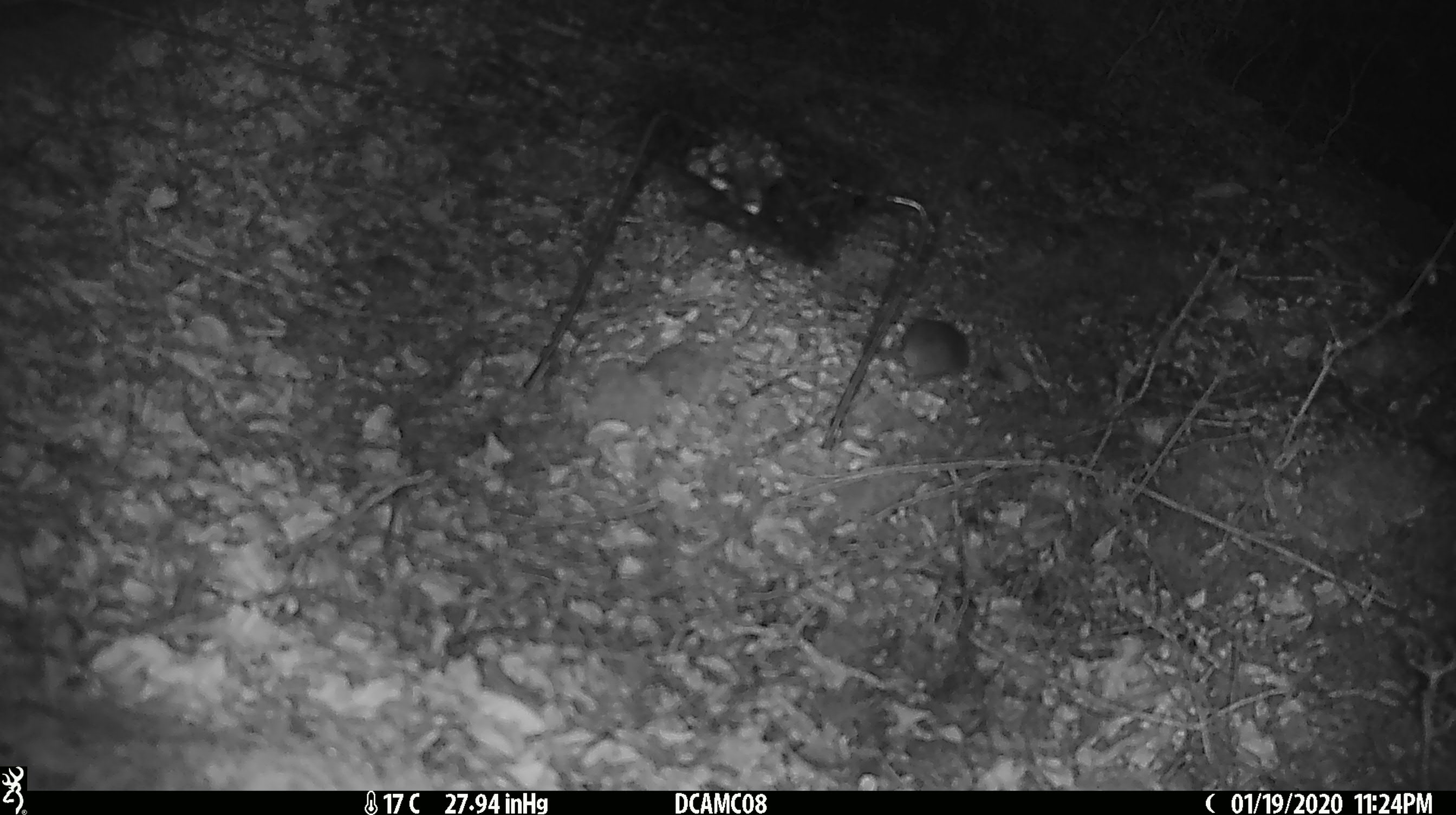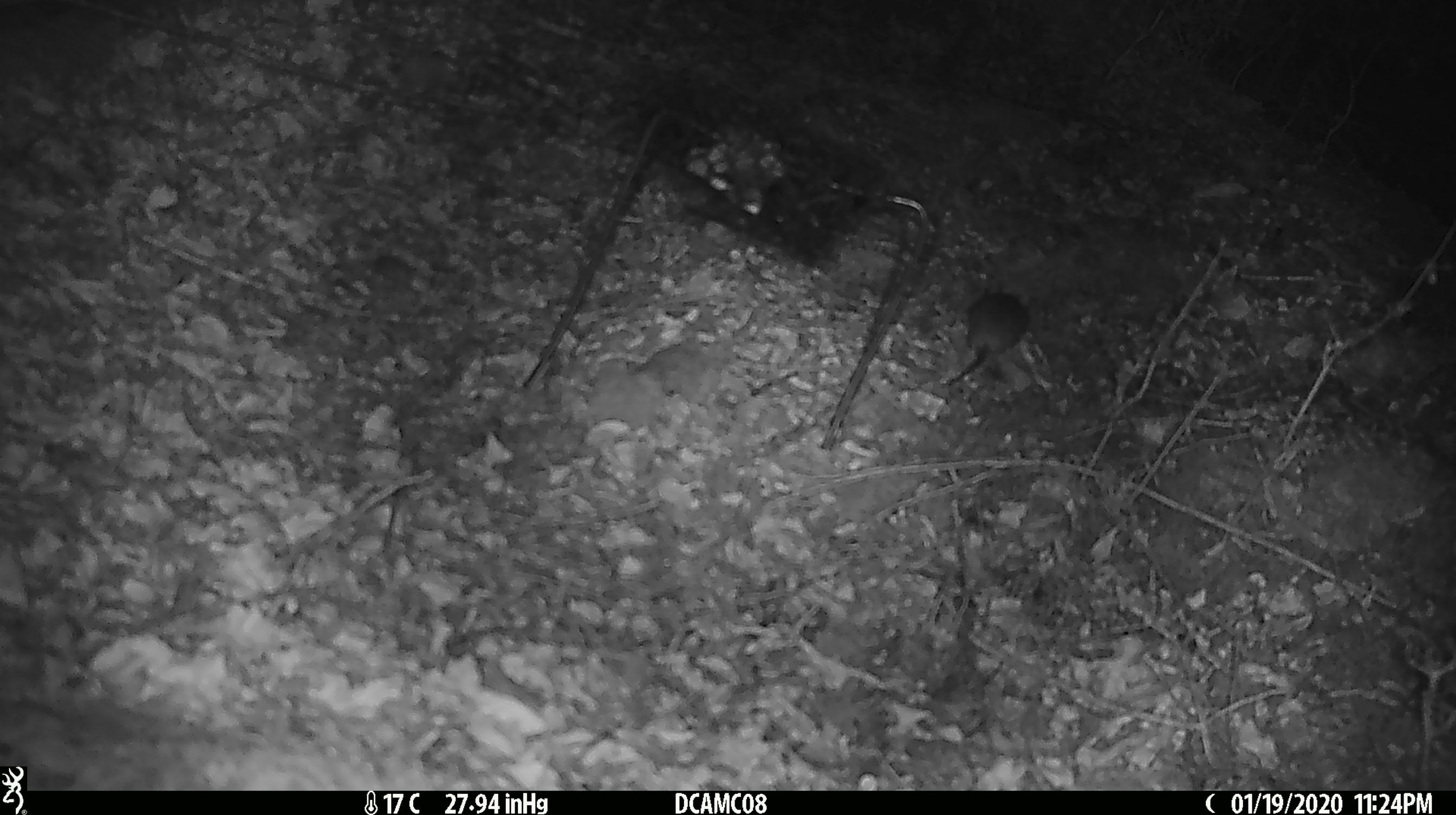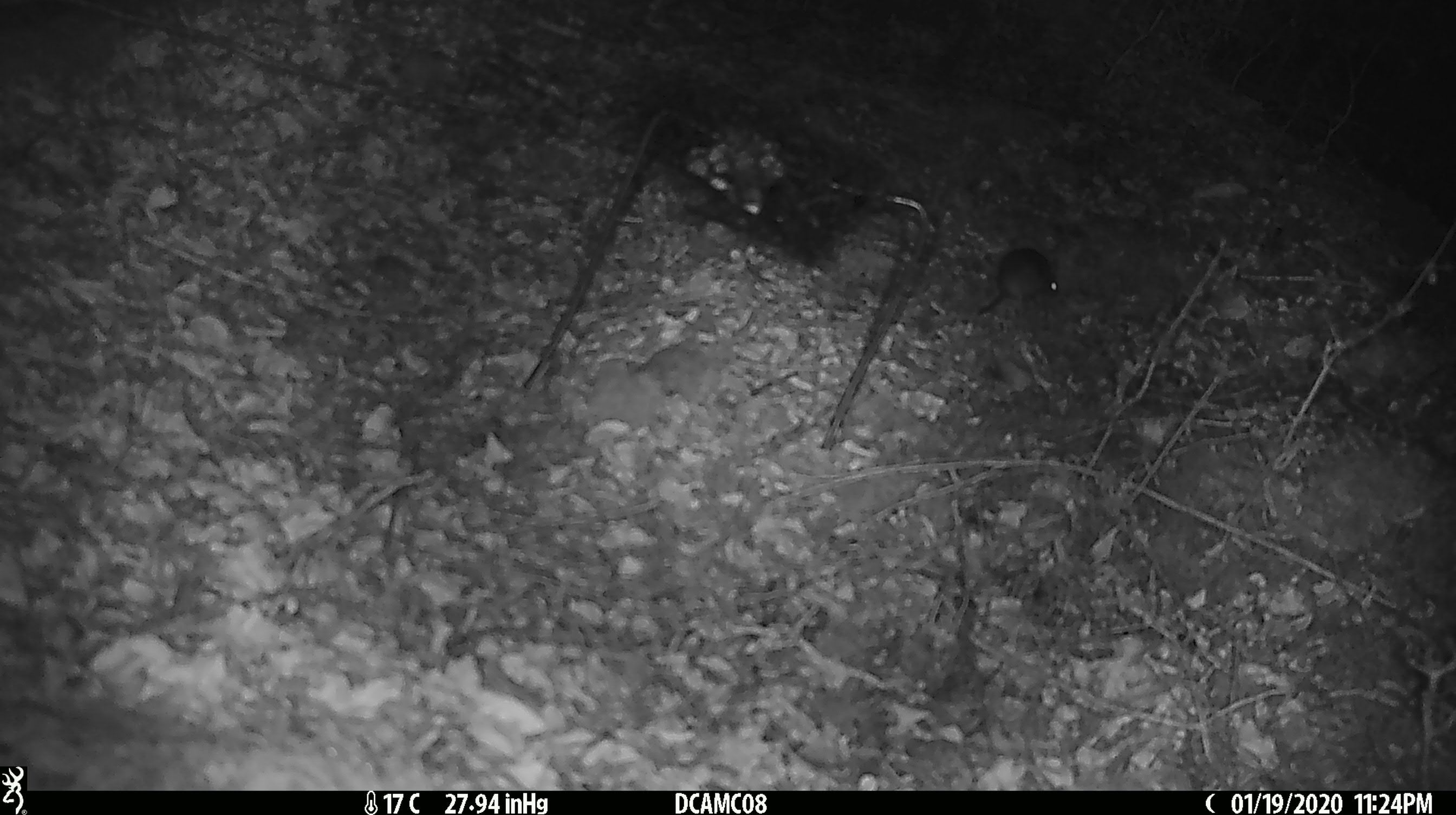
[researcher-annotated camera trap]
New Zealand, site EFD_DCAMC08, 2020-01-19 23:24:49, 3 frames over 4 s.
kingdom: Animalia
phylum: Chordata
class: Mammalia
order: Rodentia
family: Muridae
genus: Mus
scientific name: Mus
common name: mouse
Mouse (Mus).